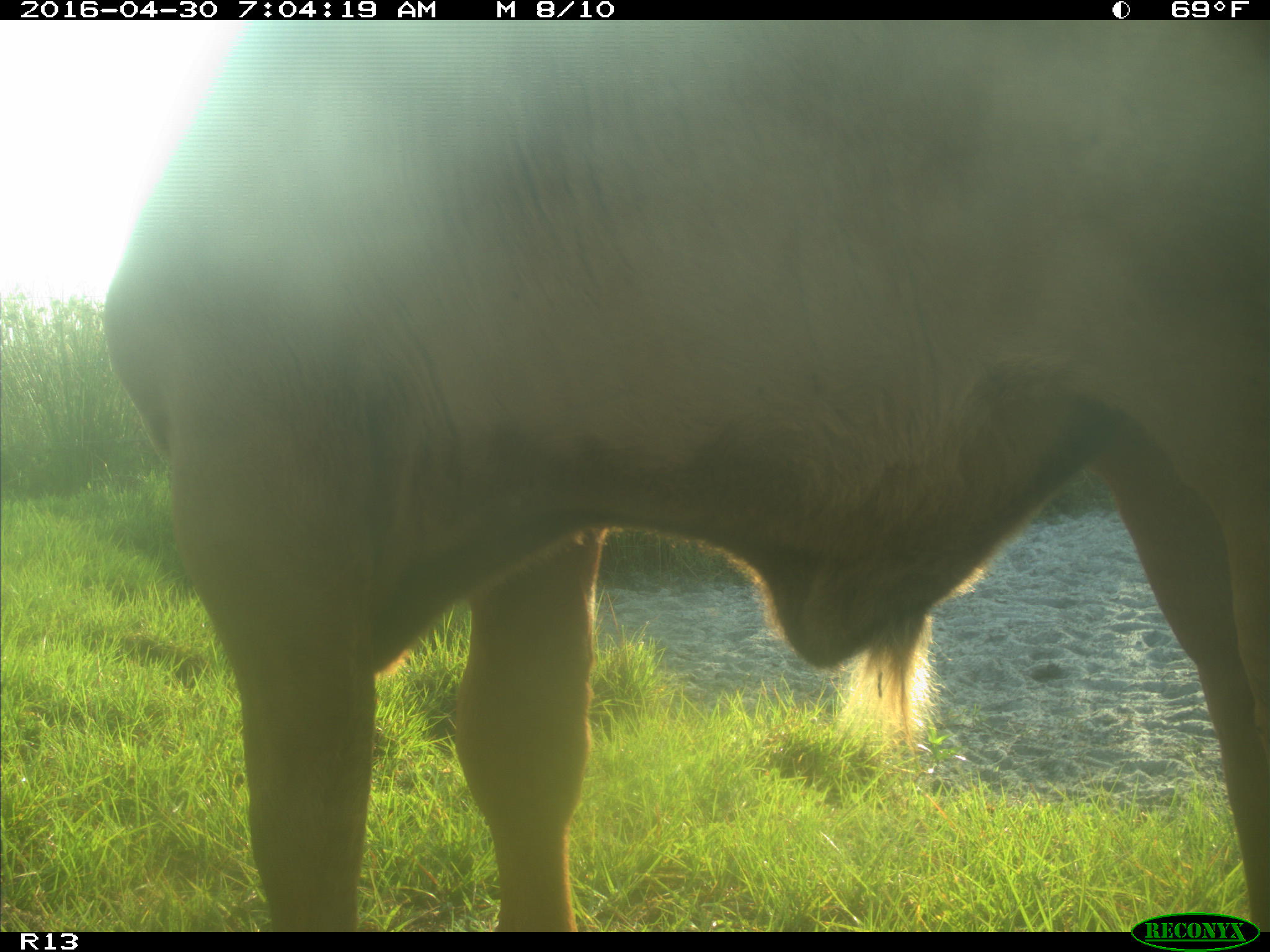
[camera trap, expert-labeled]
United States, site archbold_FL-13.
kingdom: Animalia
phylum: Chordata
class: Mammalia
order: Artiodactyla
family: Bovidae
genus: Bos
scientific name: Bos taurus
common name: domestic cow